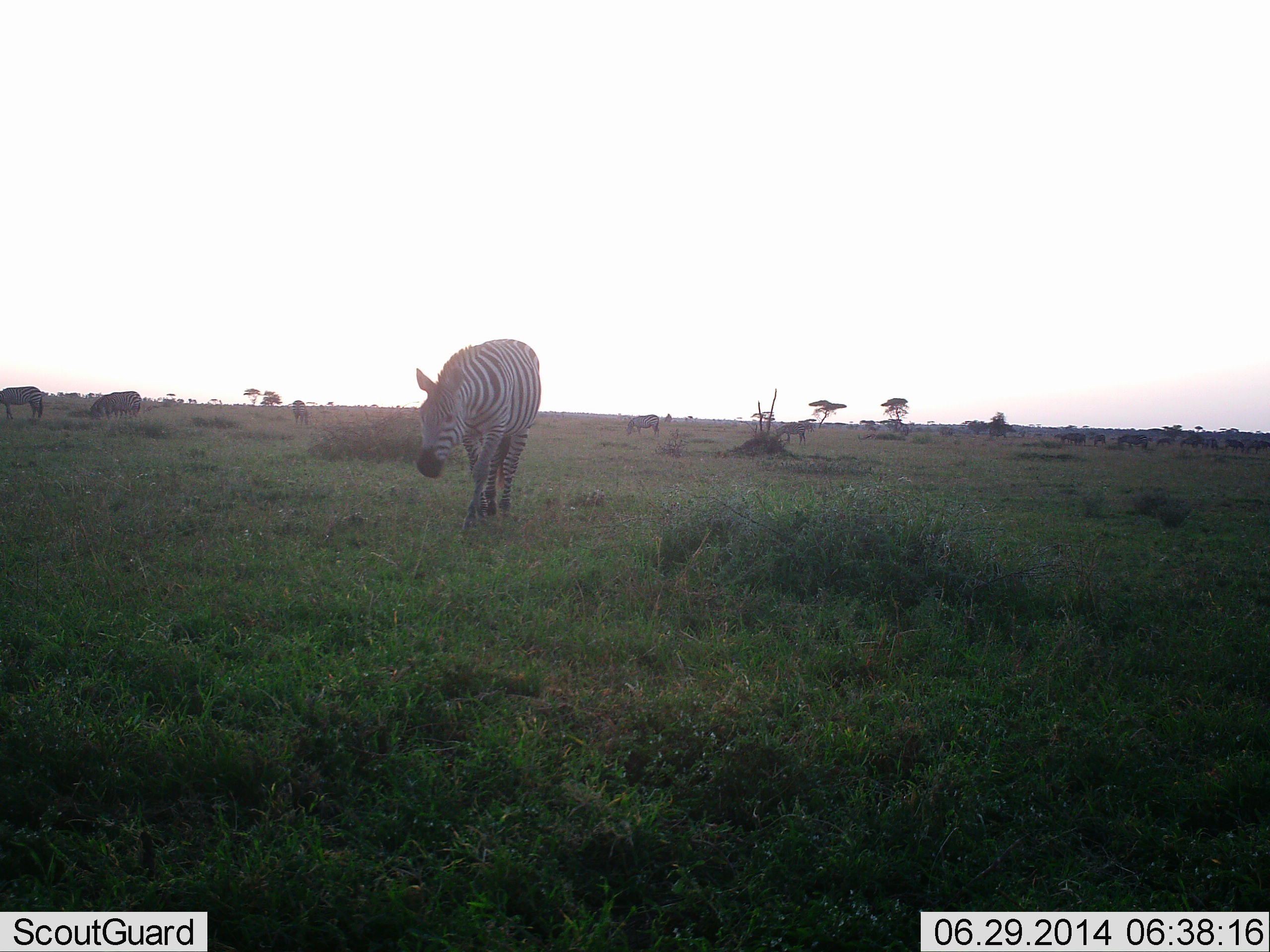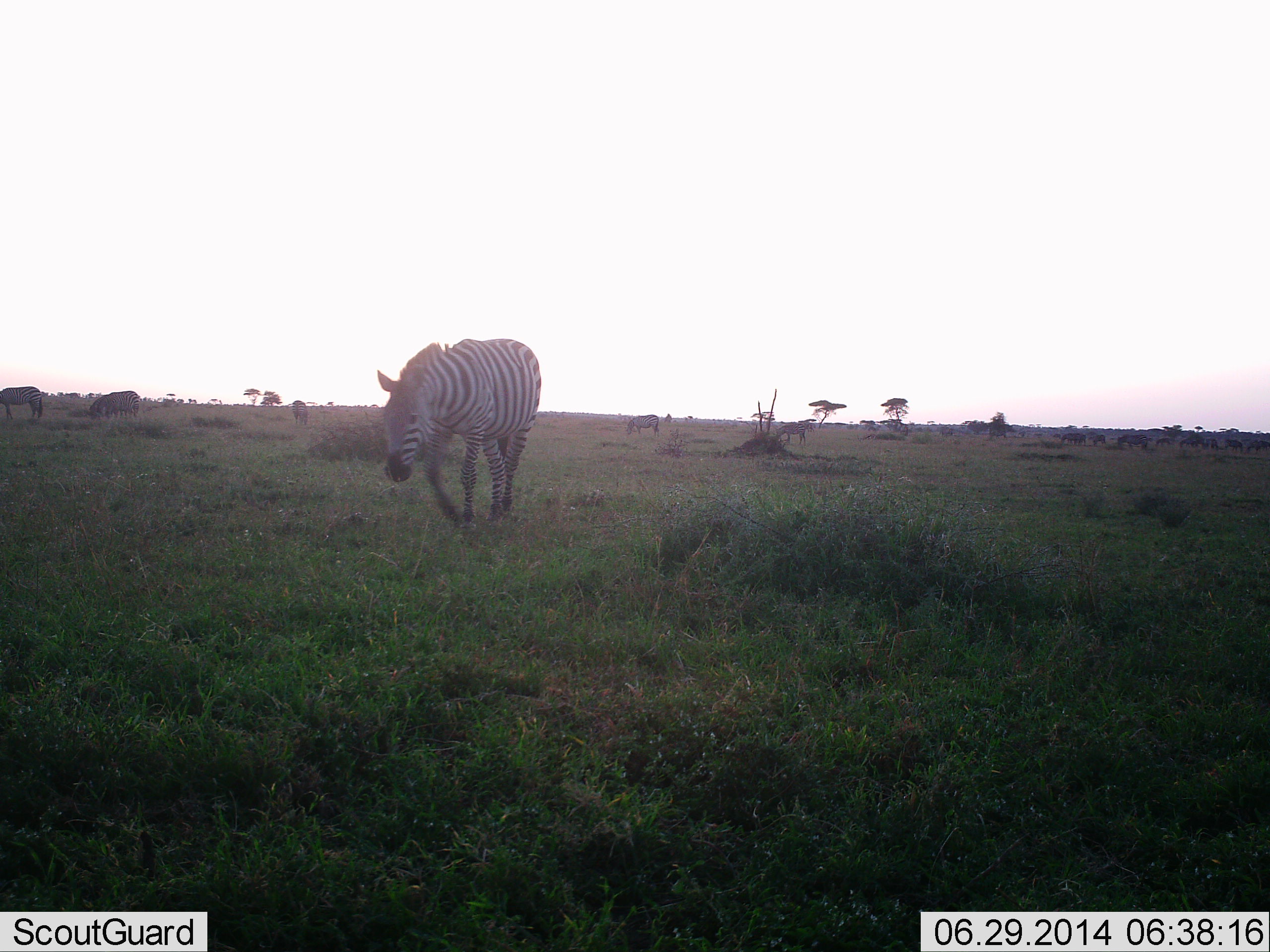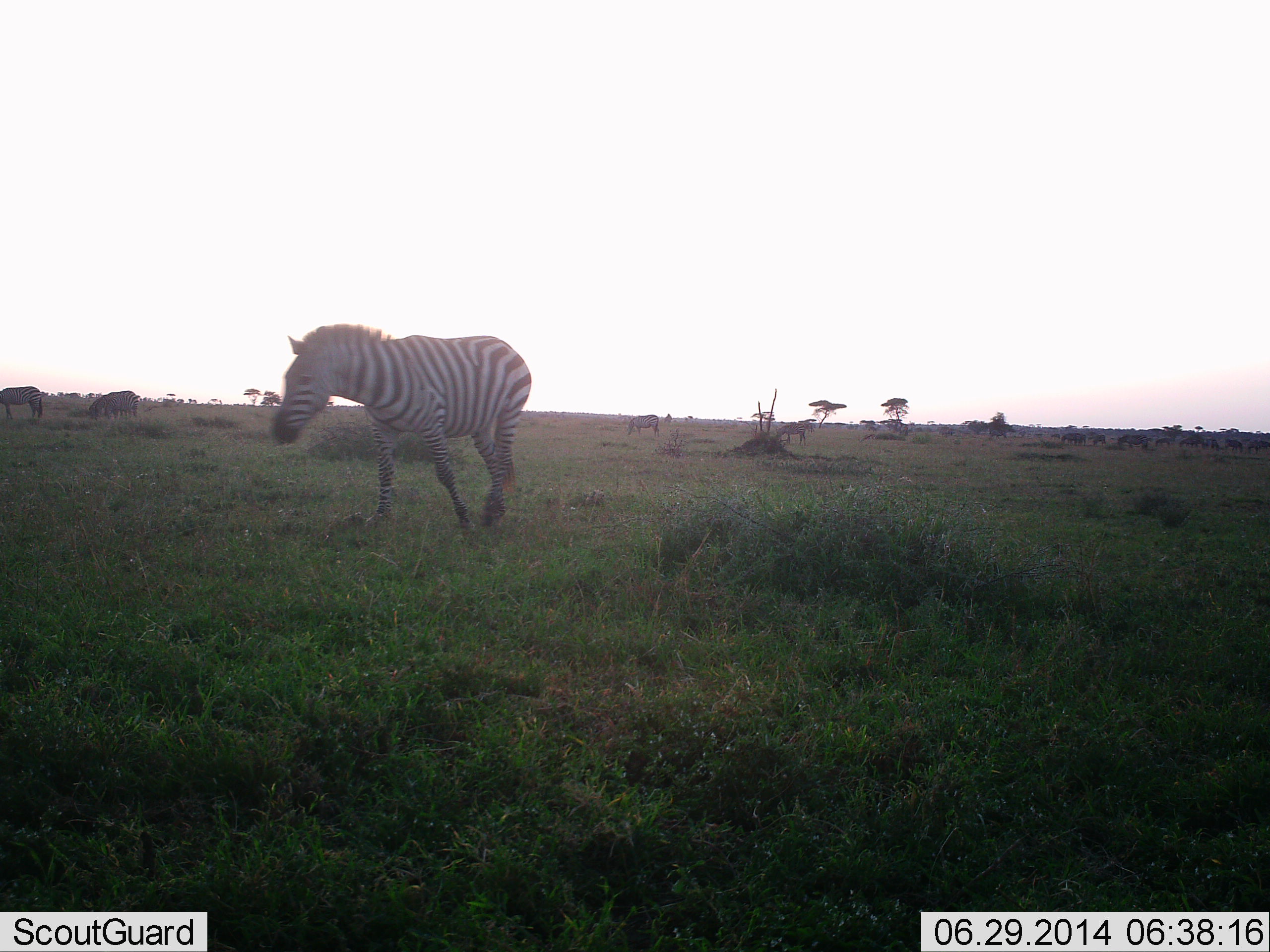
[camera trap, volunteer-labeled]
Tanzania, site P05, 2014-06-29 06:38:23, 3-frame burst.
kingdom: Animalia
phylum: Chordata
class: Mammalia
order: Perissodactyla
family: Equidae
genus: Equus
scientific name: Equus quagga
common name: plains zebra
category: zebra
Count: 3.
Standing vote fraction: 45%.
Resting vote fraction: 0%.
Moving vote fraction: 82%.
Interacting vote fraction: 0%.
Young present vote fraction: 0%.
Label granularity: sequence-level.